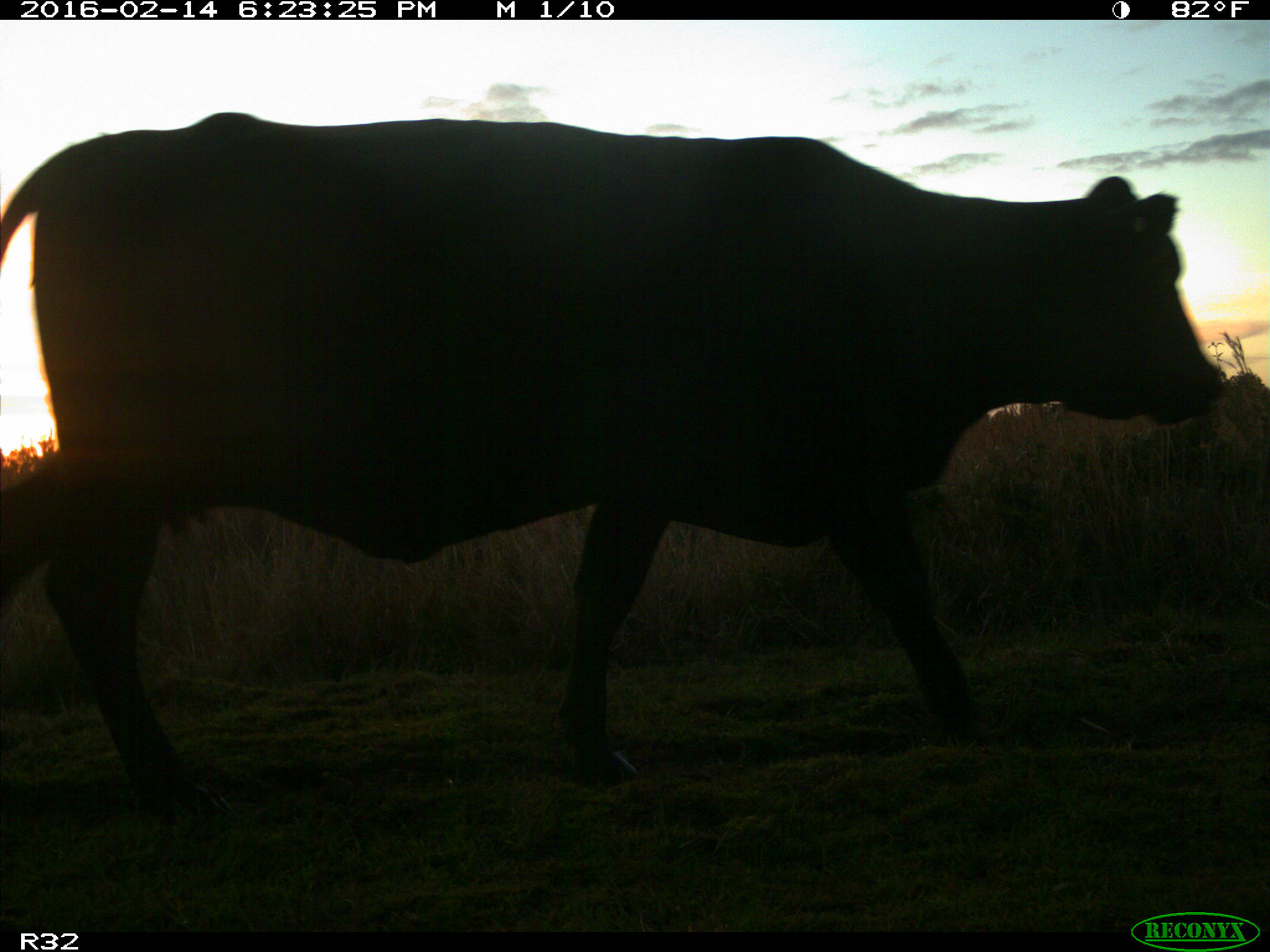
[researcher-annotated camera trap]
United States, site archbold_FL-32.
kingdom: Animalia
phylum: Chordata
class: Mammalia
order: Artiodactyla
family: Bovidae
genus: Bos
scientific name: Bos taurus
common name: domestic cow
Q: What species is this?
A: Bos taurus (domestic cow).